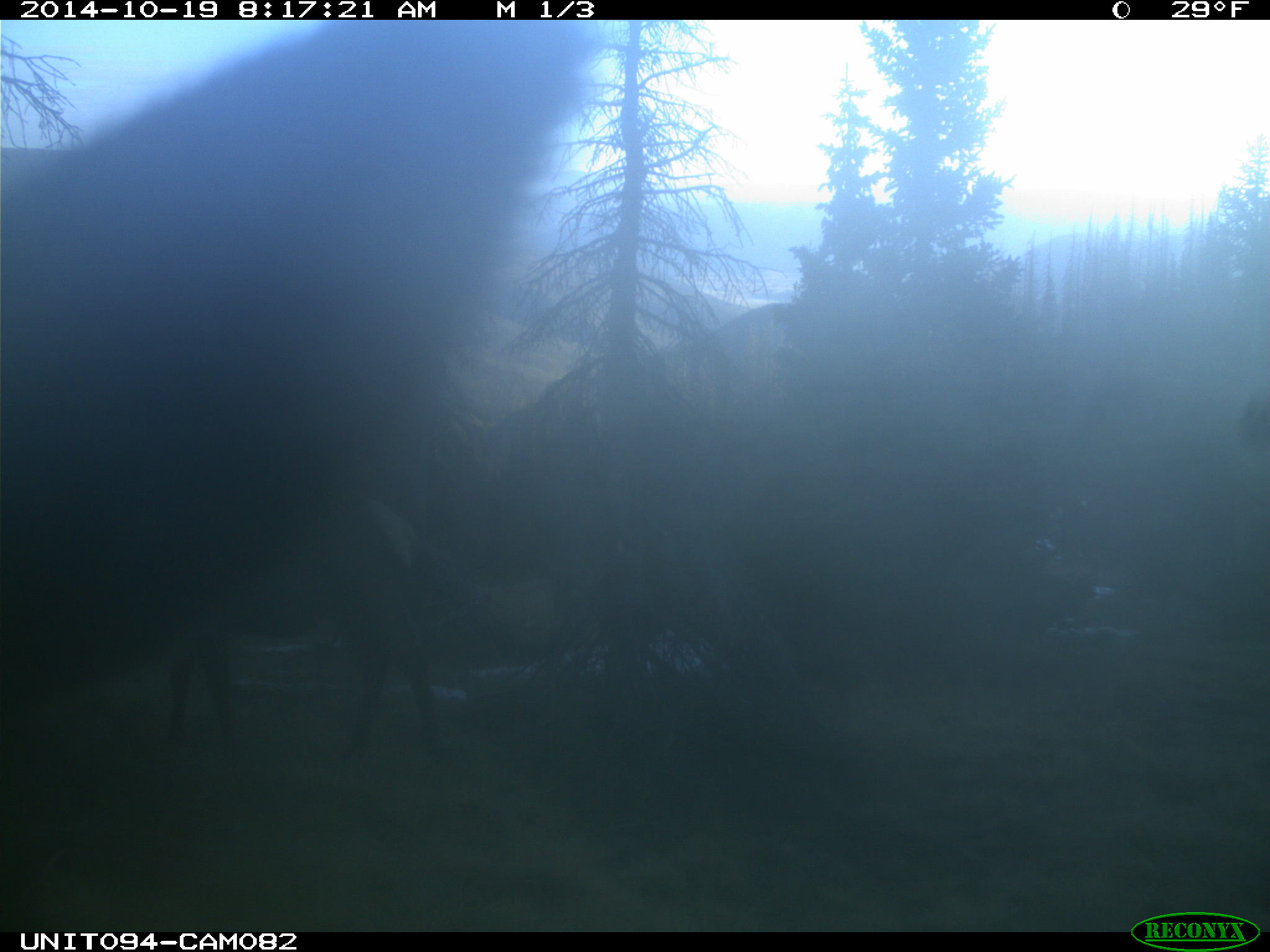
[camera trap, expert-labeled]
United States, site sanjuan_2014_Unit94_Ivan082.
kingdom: Animalia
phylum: Chordata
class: Mammalia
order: Artiodactyla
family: Cervidae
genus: Cervus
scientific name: Cervus elaphus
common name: red deer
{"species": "Cervus elaphus (red deer)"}